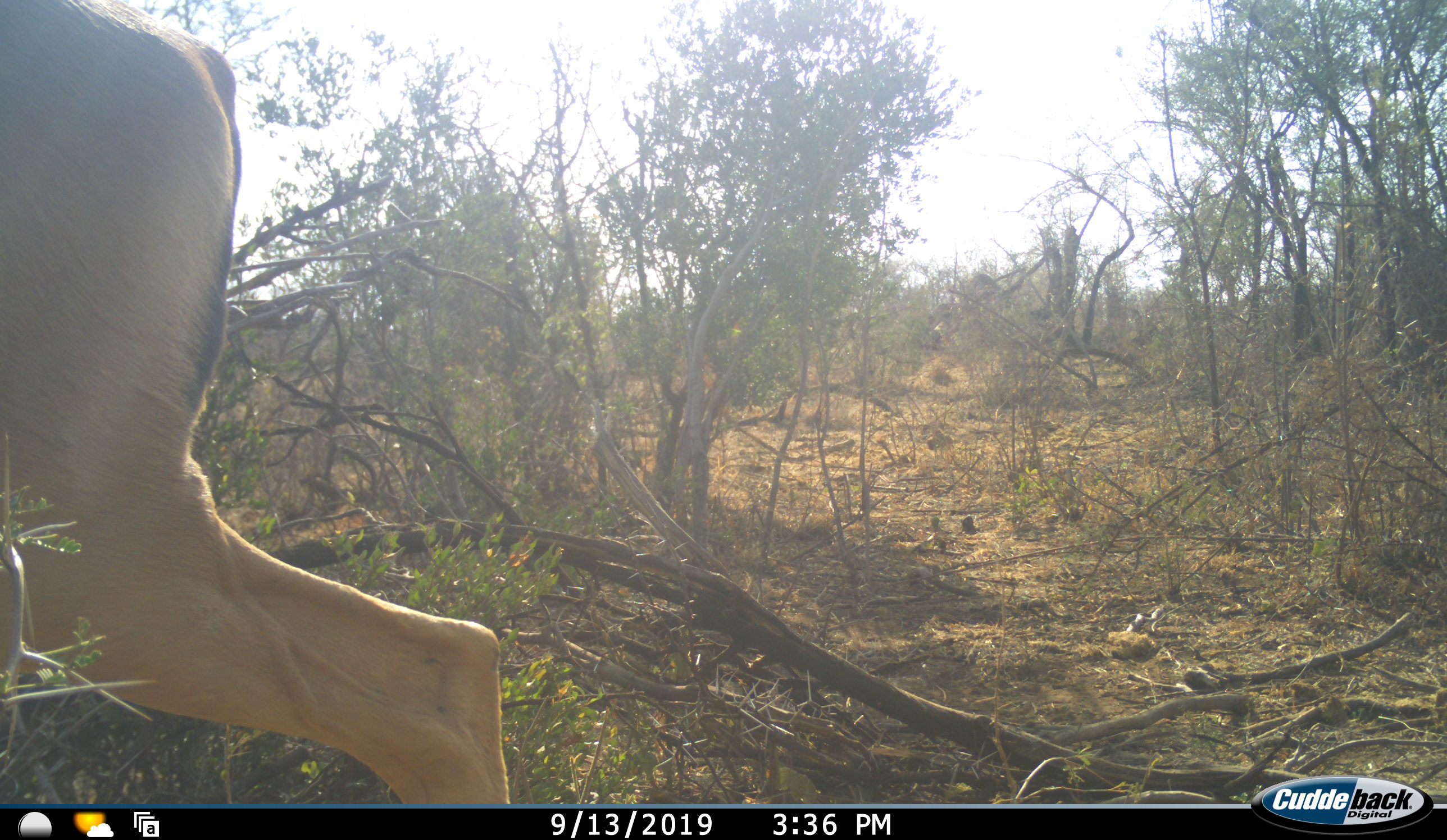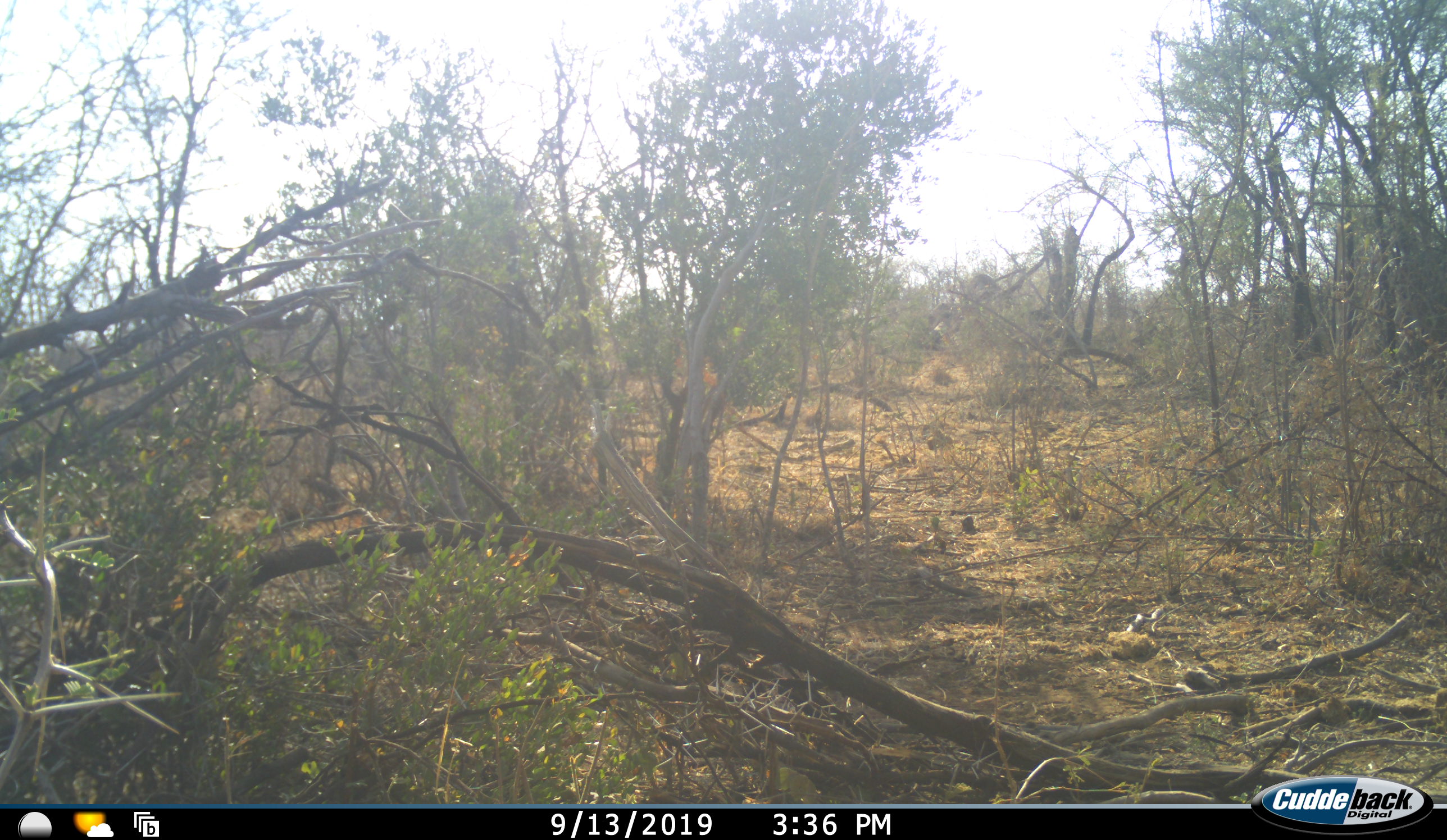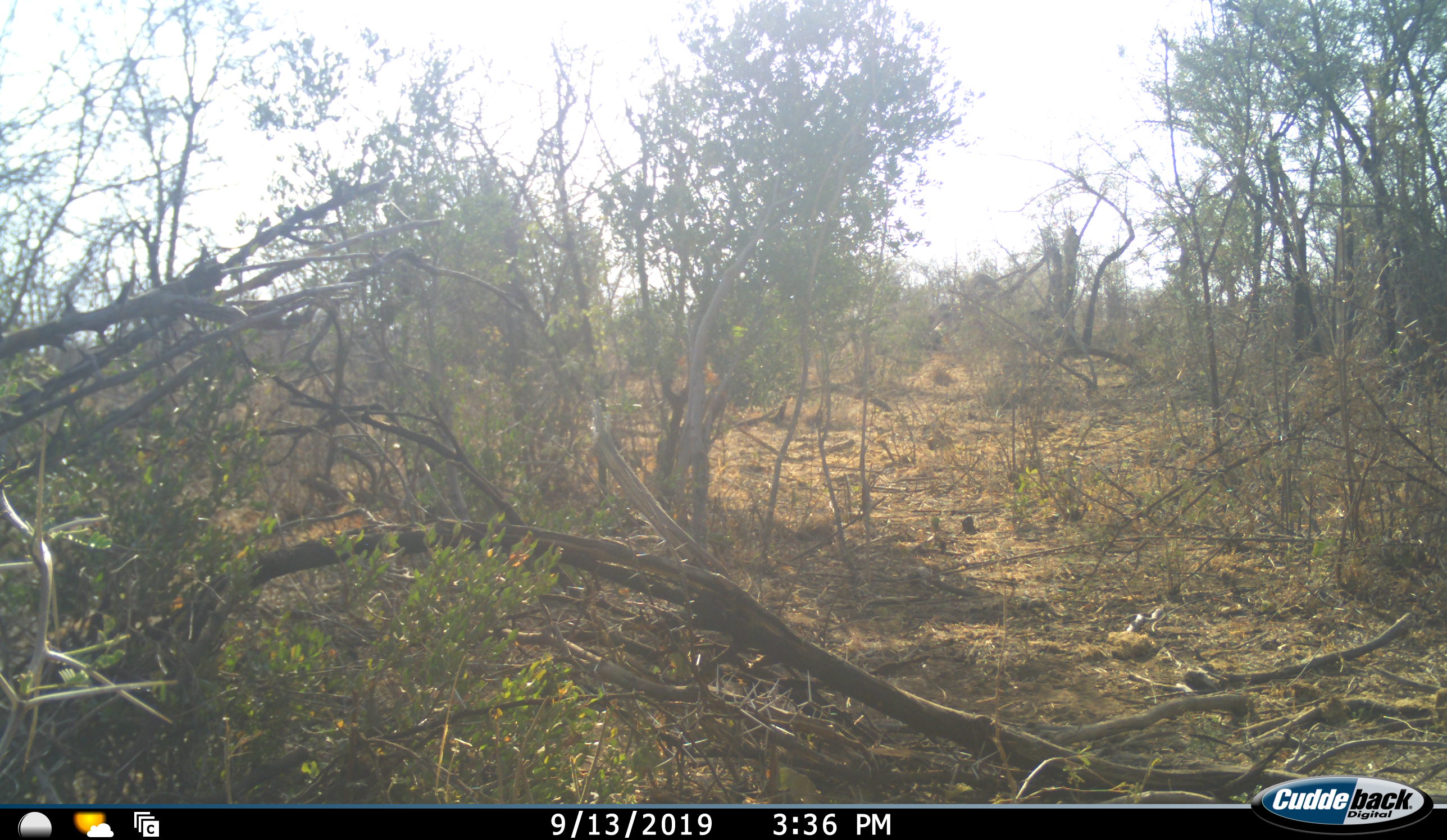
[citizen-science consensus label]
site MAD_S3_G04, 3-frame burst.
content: unidentified animal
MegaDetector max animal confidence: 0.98